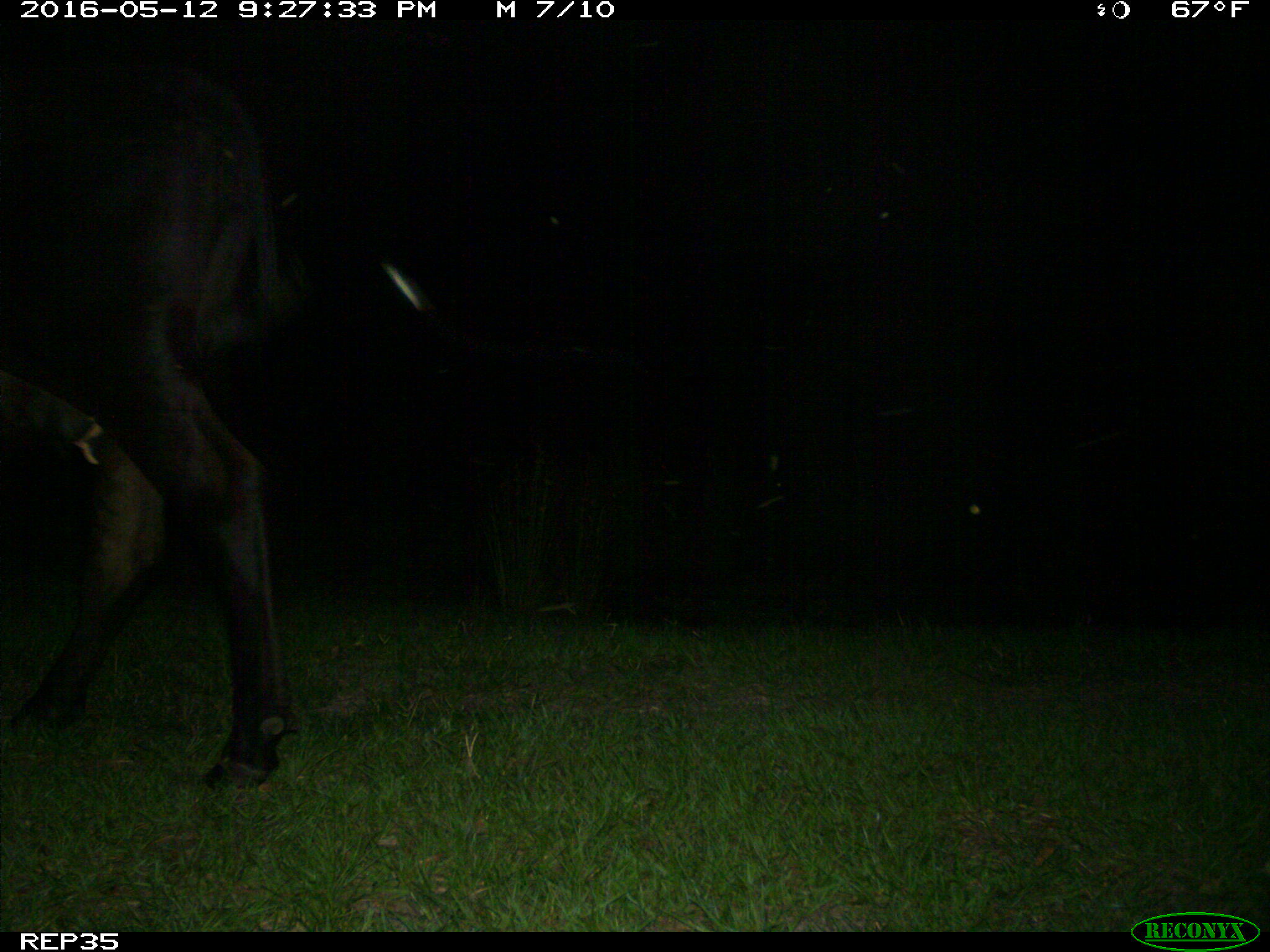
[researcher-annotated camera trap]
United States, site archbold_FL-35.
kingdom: Animalia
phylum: Chordata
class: Mammalia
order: Artiodactyla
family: Bovidae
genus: Bos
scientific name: Bos taurus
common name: domestic cow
Bos taurus (domestic cow).